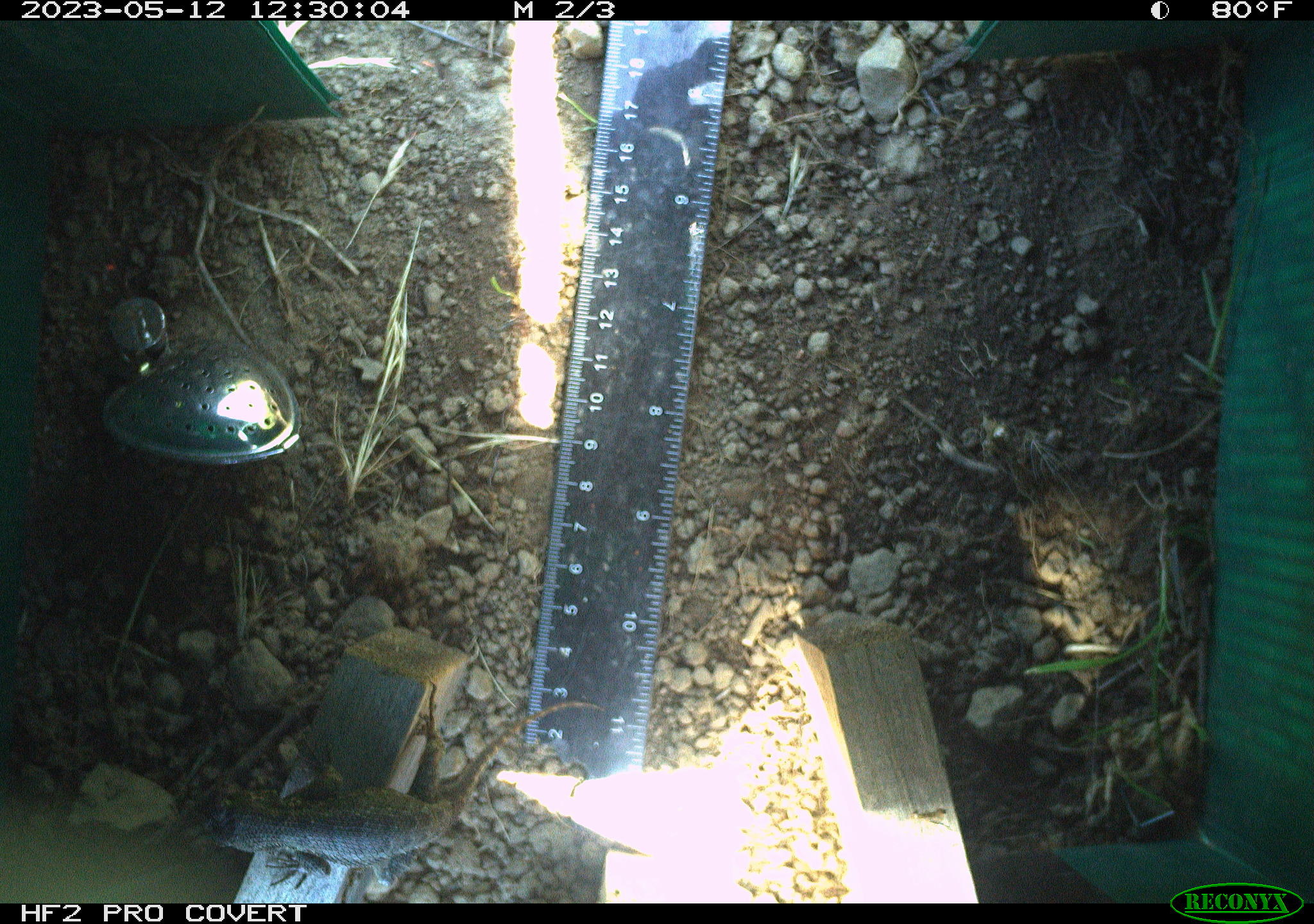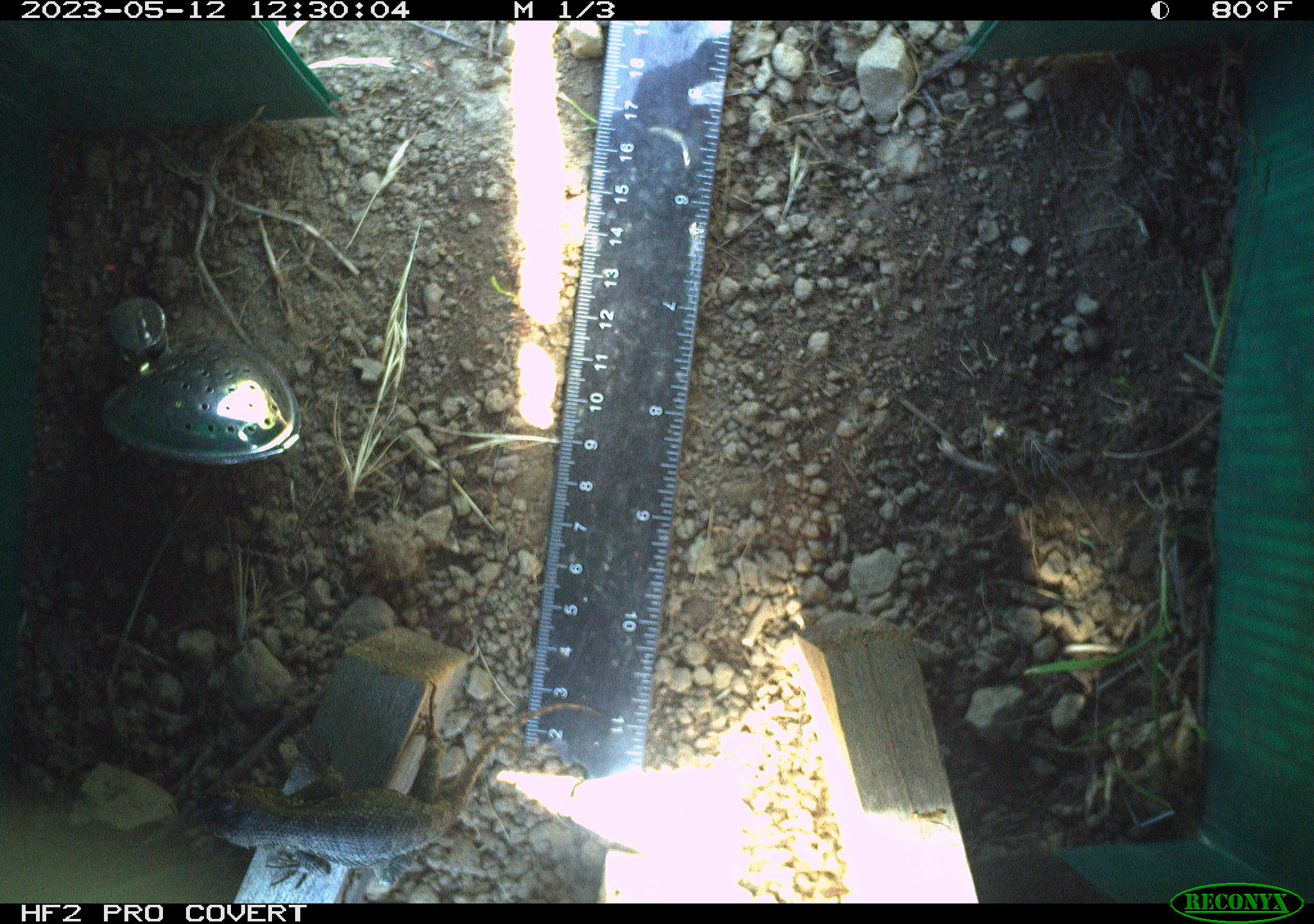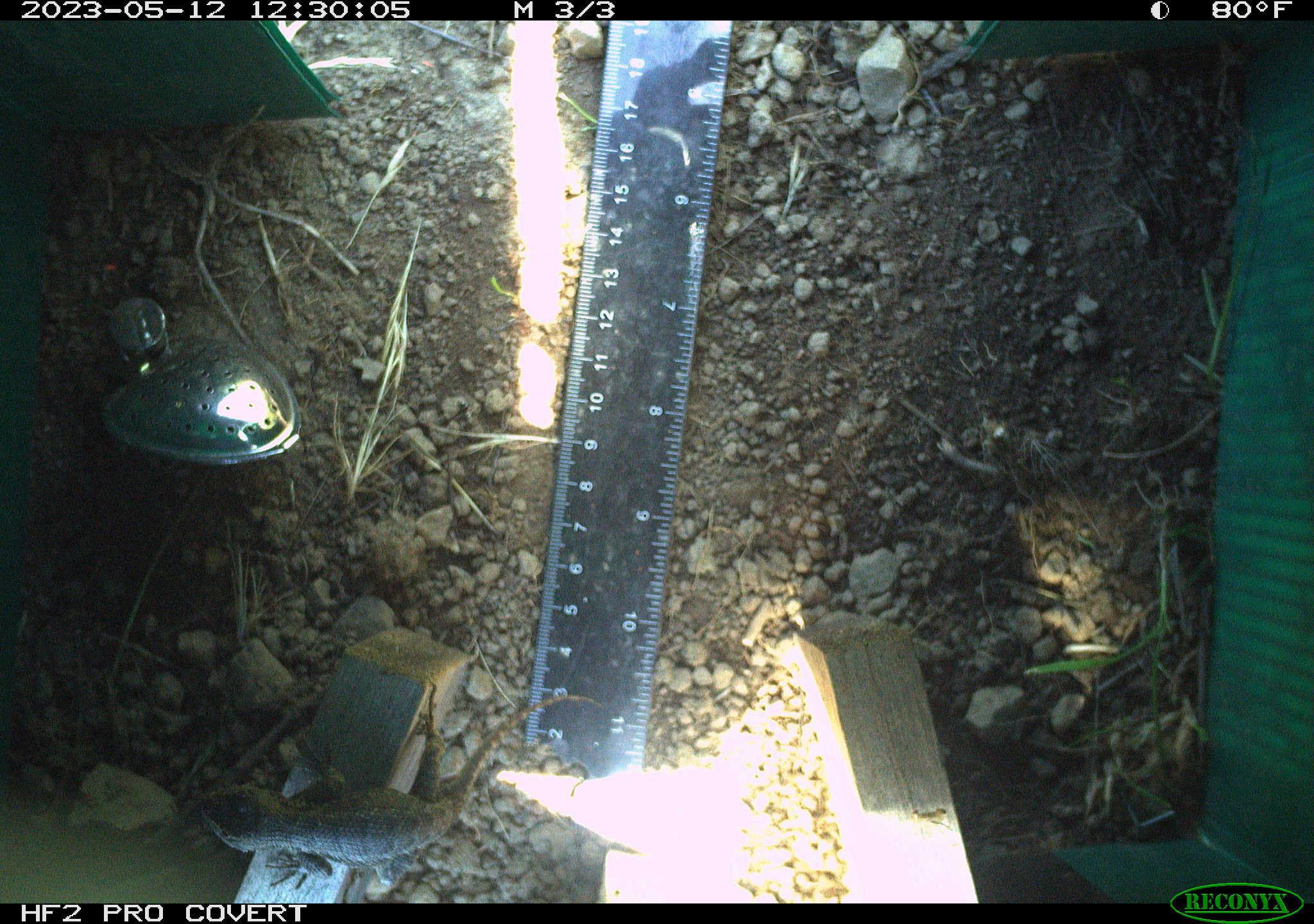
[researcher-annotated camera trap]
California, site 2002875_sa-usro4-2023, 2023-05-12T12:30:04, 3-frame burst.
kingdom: Animalia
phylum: Chordata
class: Reptilia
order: Squamata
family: Phrynosomatidae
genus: Sceloporus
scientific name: Sceloporus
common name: spiny lizards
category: sceloporus species